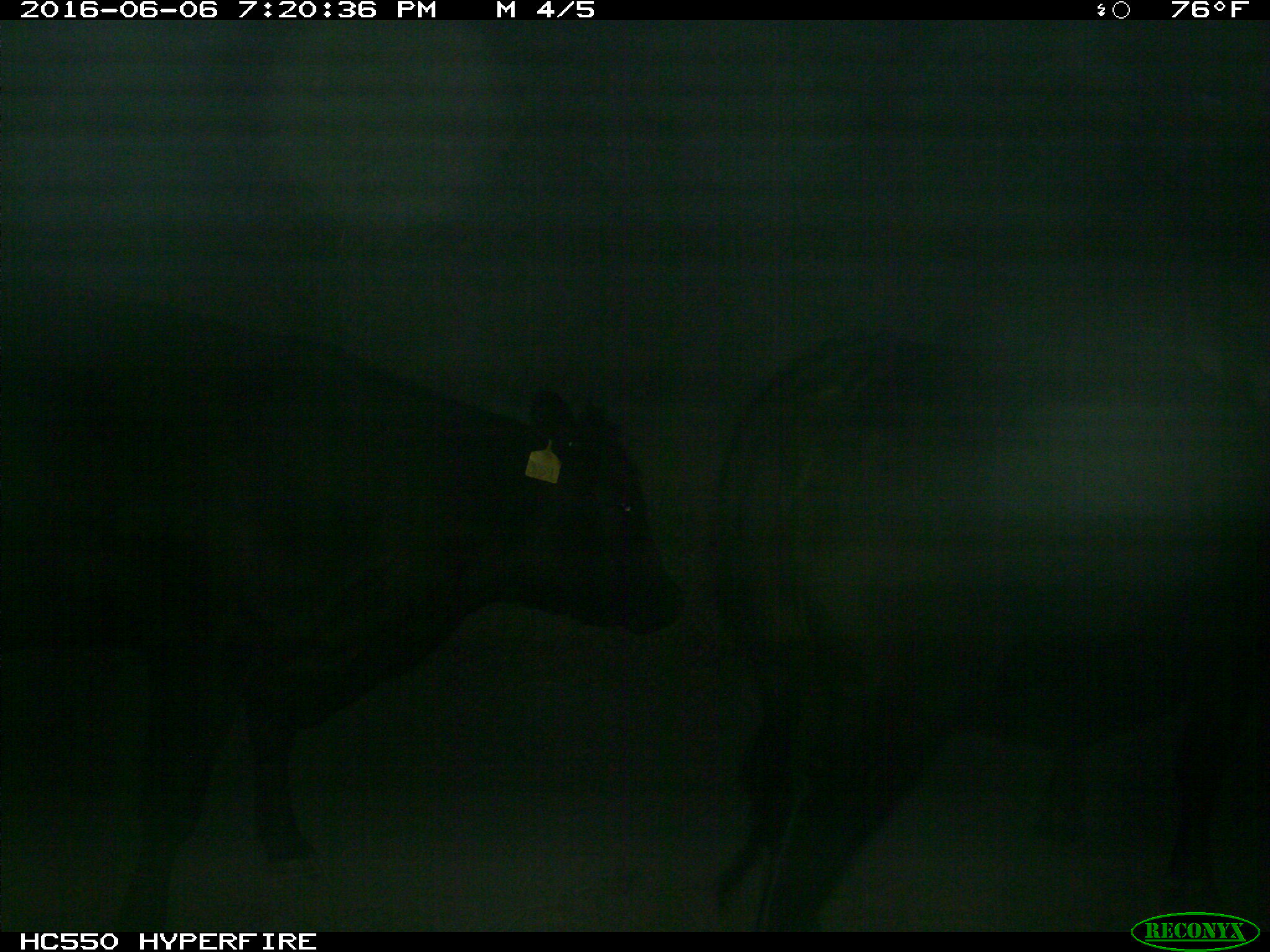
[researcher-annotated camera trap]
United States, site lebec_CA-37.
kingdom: Animalia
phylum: Chordata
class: Mammalia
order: Artiodactyla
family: Bovidae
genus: Bos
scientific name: Bos taurus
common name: domestic cow